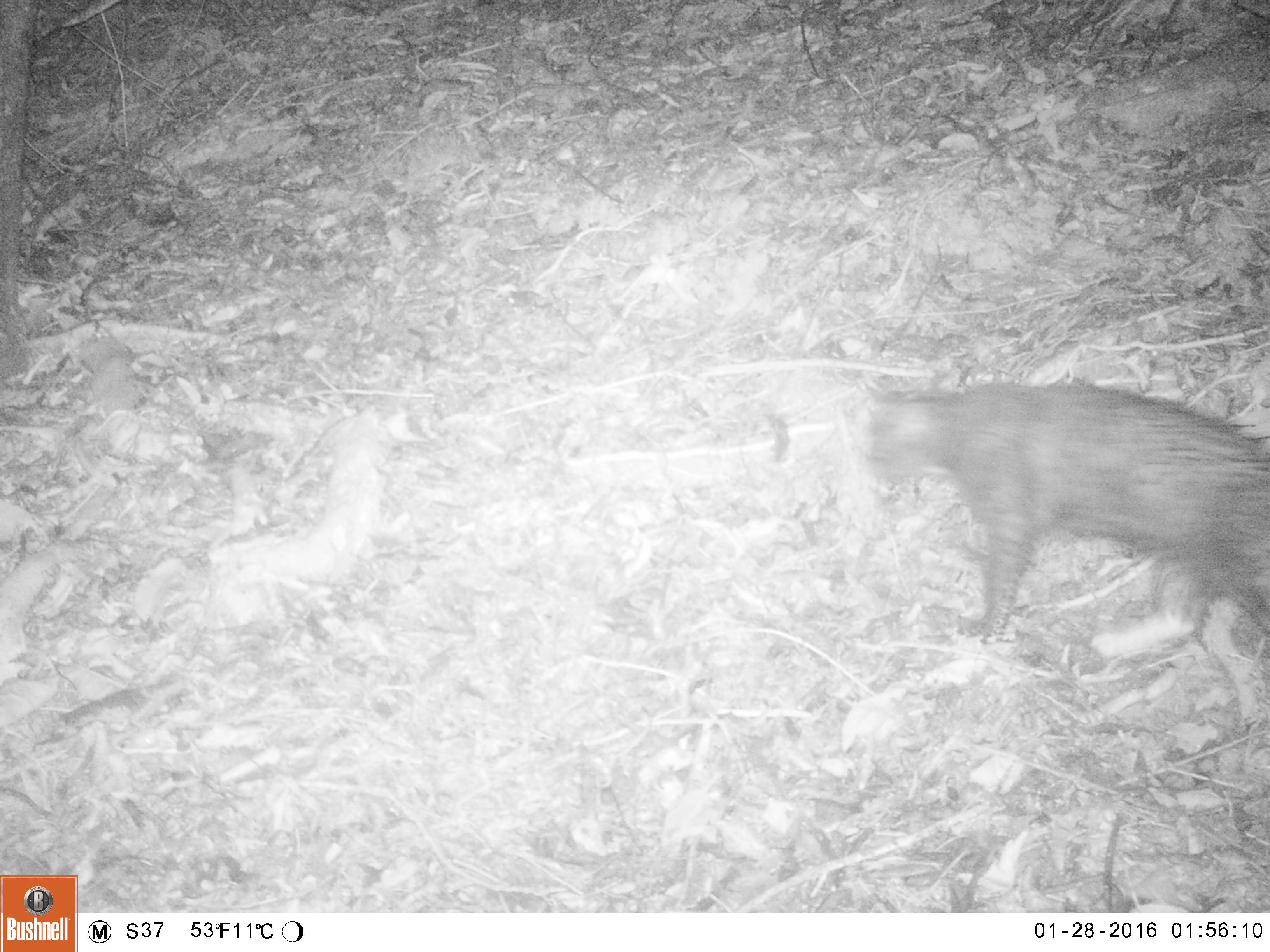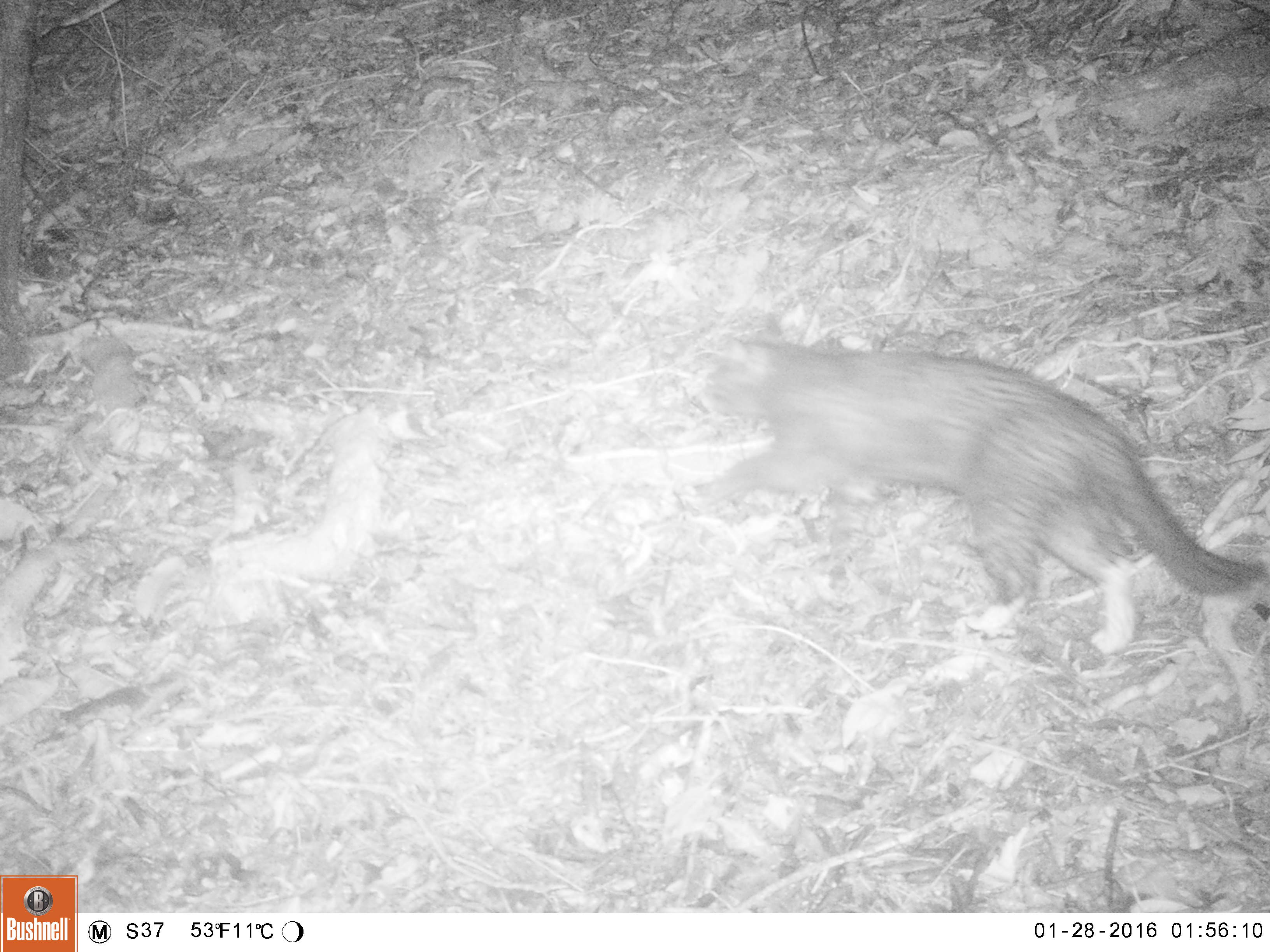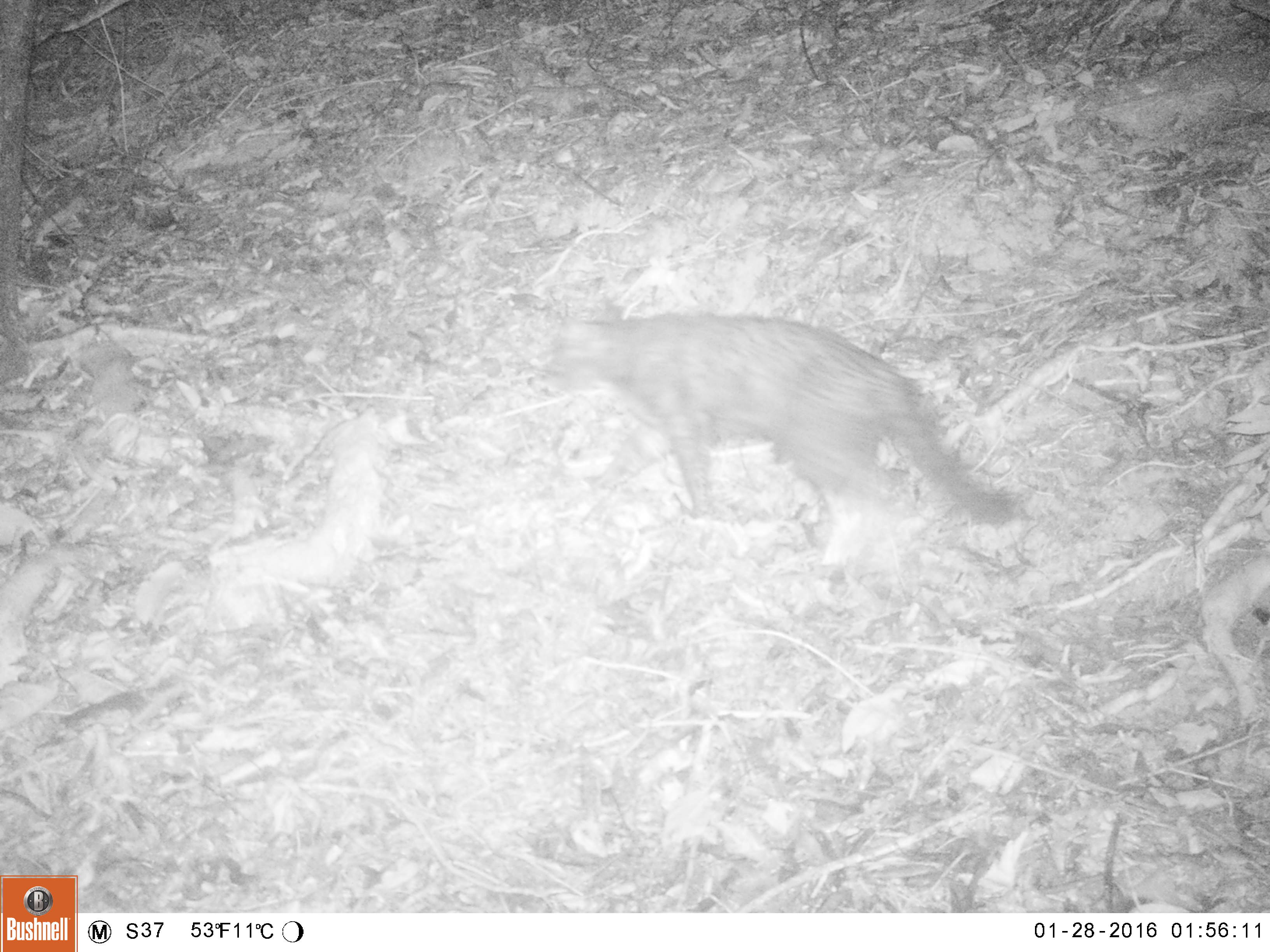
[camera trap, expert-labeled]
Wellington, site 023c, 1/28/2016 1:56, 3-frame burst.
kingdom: Animalia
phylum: Chordata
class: Mammalia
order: Carnivora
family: Felidae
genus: Felis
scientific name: Felis catus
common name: cat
Cat (Felis catus).